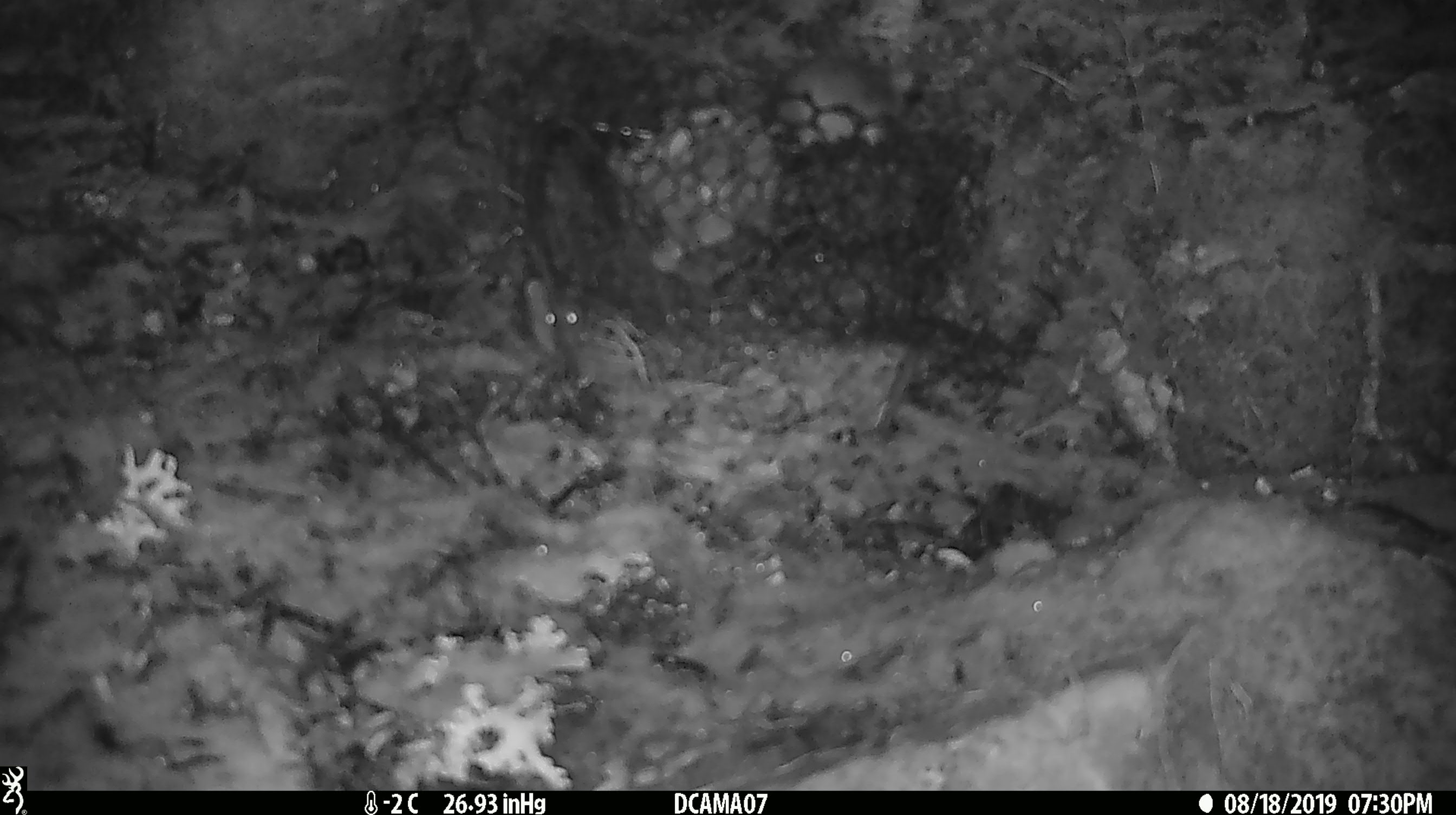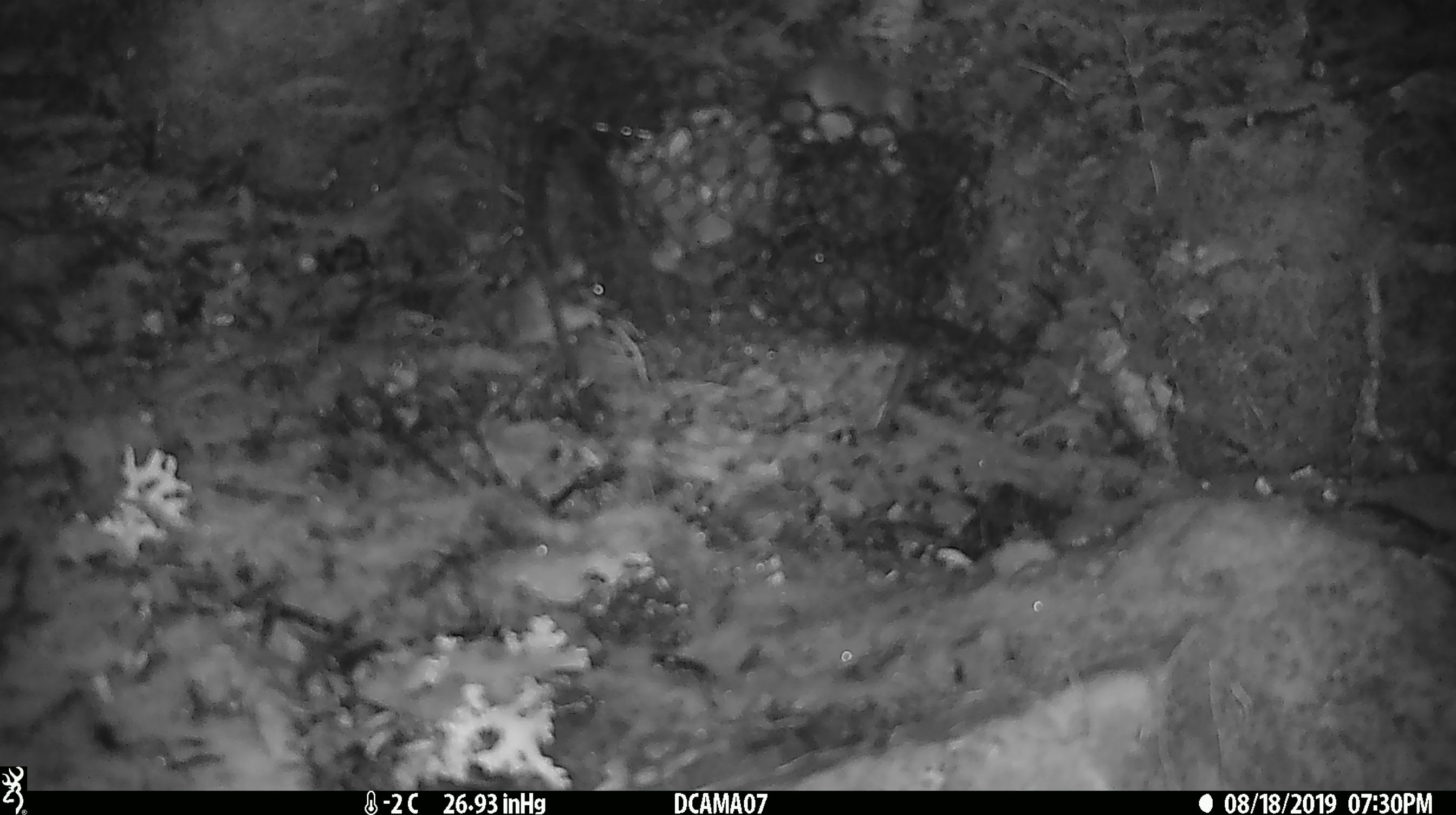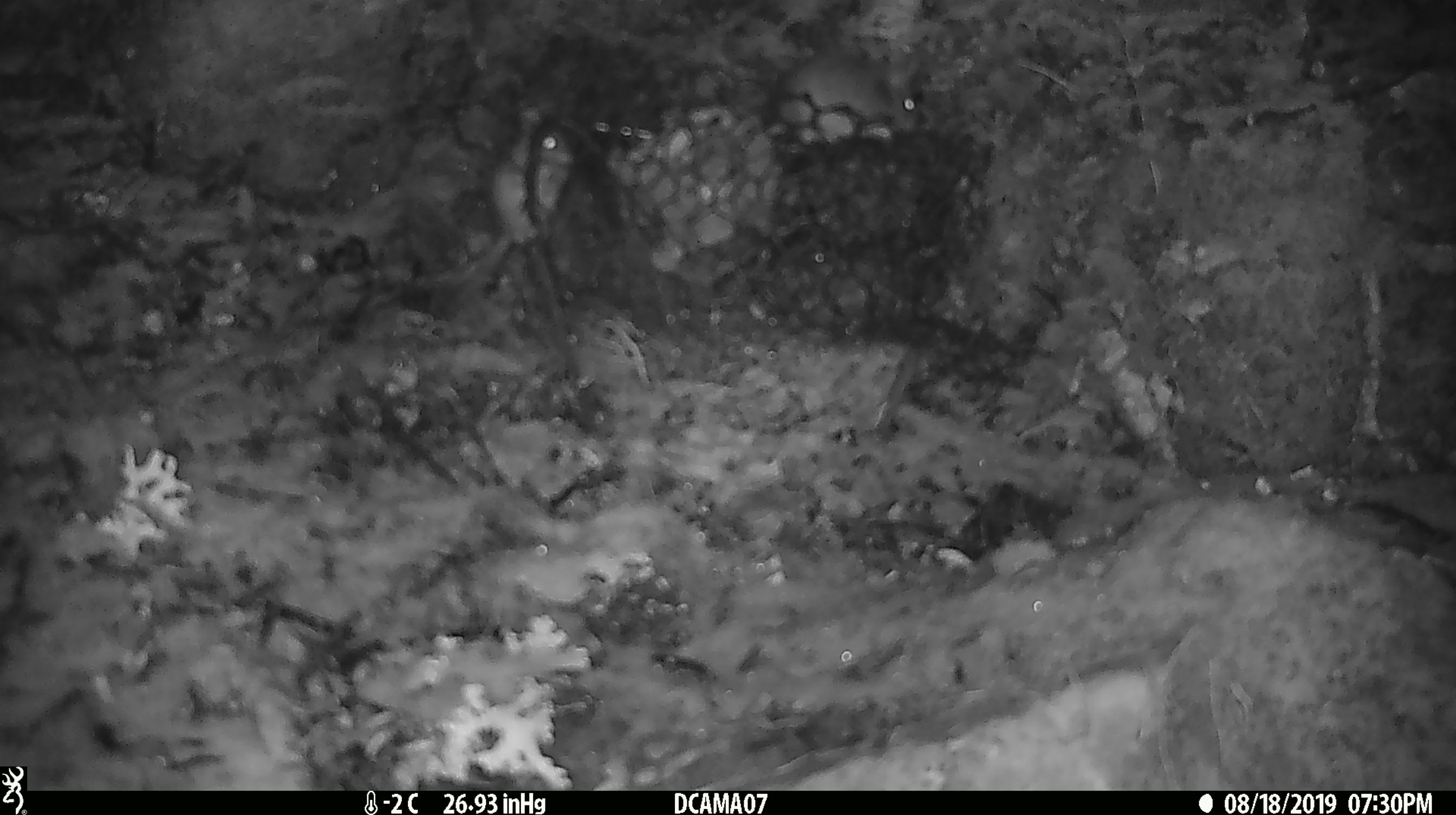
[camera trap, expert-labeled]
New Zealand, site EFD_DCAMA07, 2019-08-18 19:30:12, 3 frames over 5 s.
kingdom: Animalia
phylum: Chordata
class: Mammalia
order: Rodentia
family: Muridae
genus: Mus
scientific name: Mus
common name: mouse